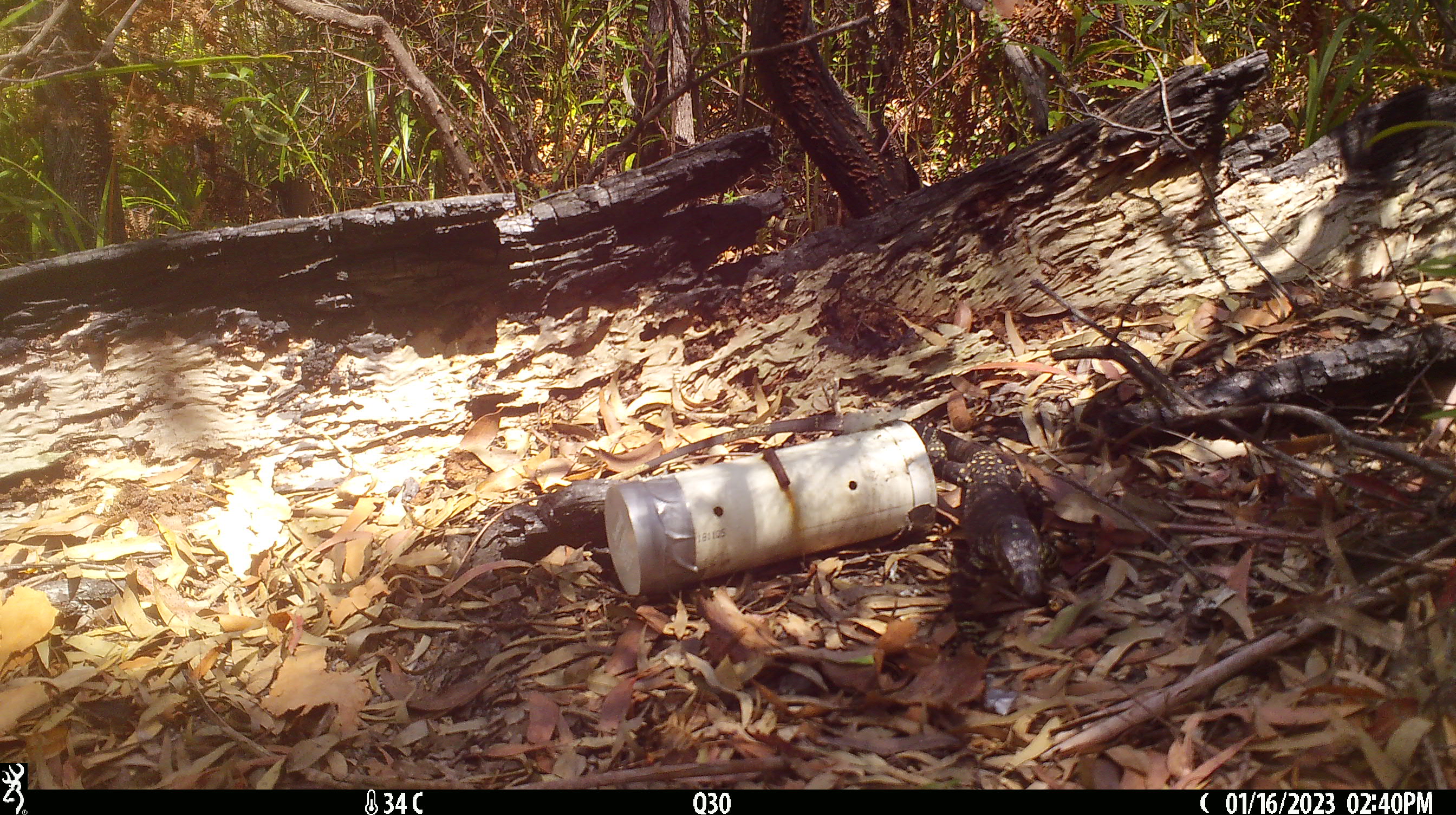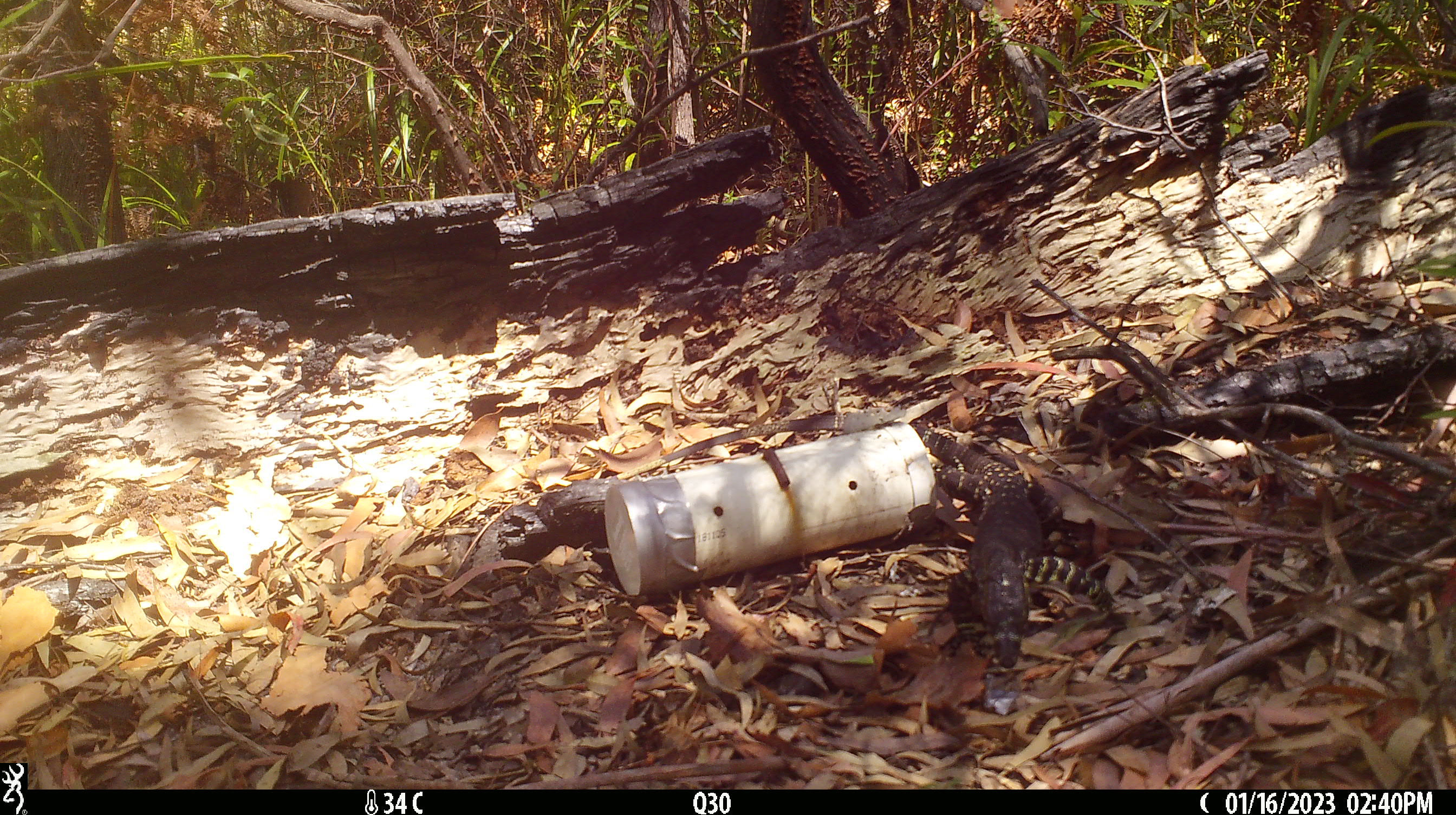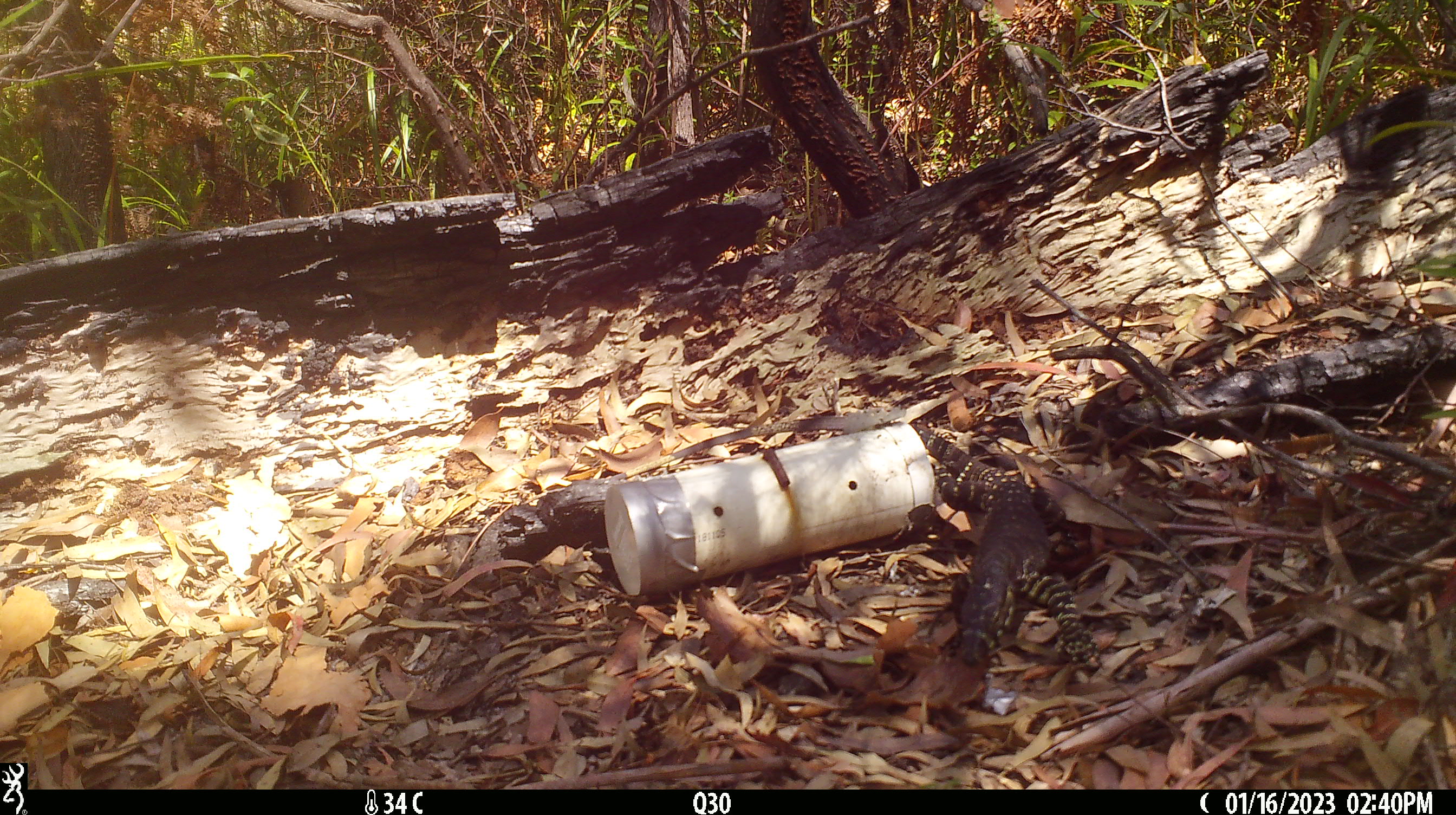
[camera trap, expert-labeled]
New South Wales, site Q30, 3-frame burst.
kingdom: Animalia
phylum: Chordata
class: Reptilia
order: Squamata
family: Varanidae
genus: Varanus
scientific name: Varanus varius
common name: lace monitor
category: goanna